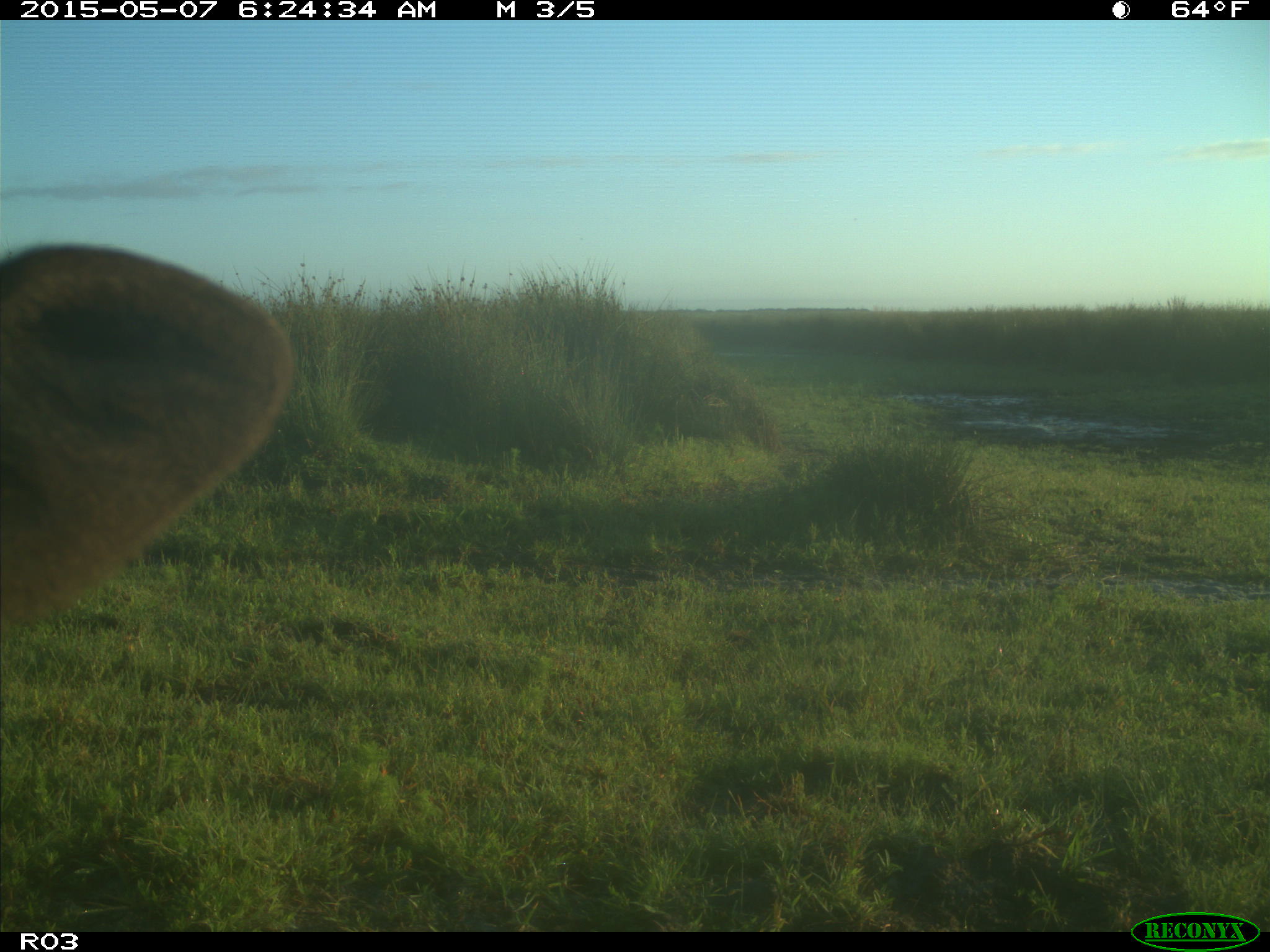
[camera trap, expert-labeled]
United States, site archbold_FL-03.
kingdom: Animalia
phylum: Chordata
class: Mammalia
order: Artiodactyla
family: Bovidae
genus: Bos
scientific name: Bos taurus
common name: domestic cow